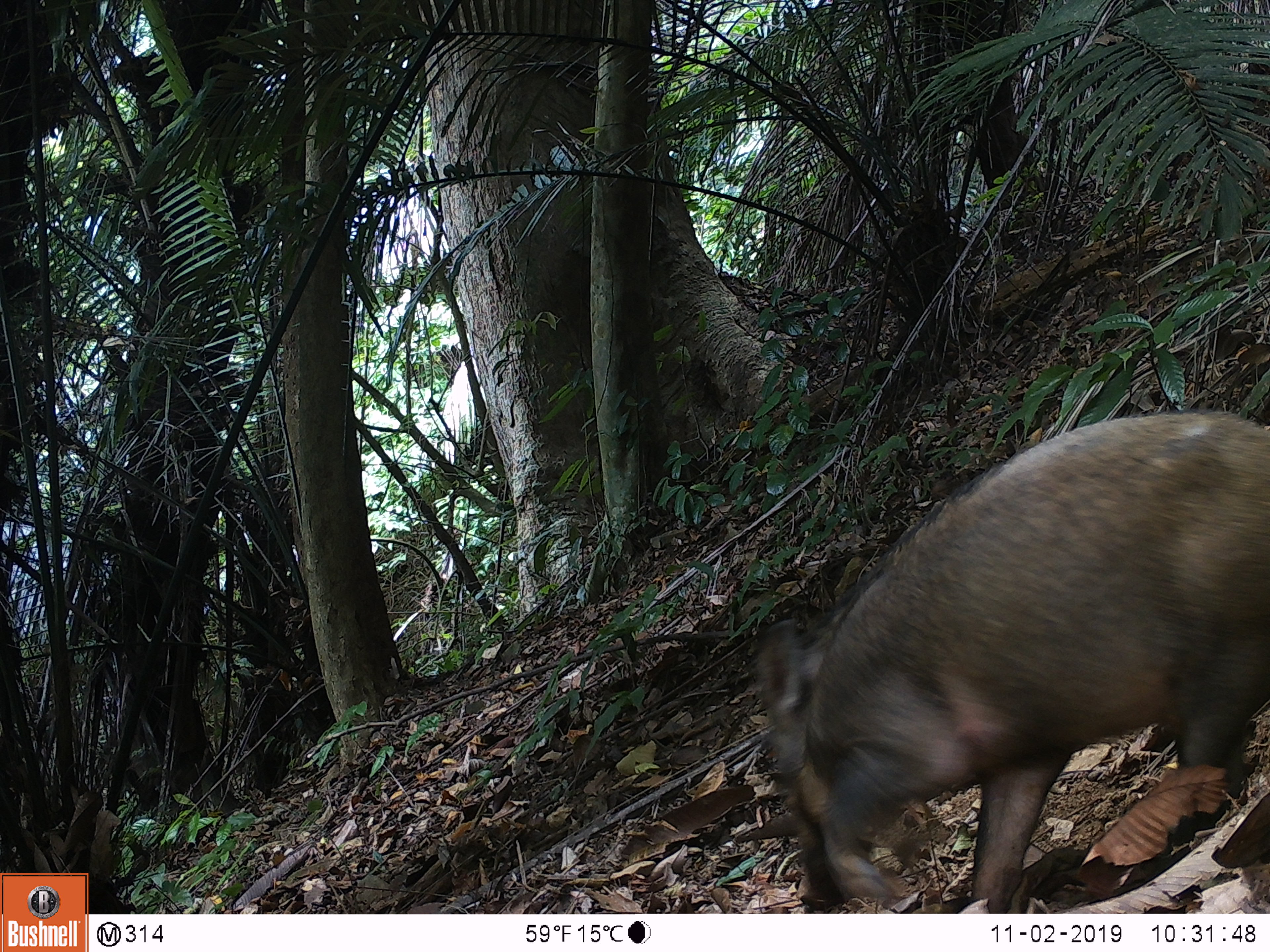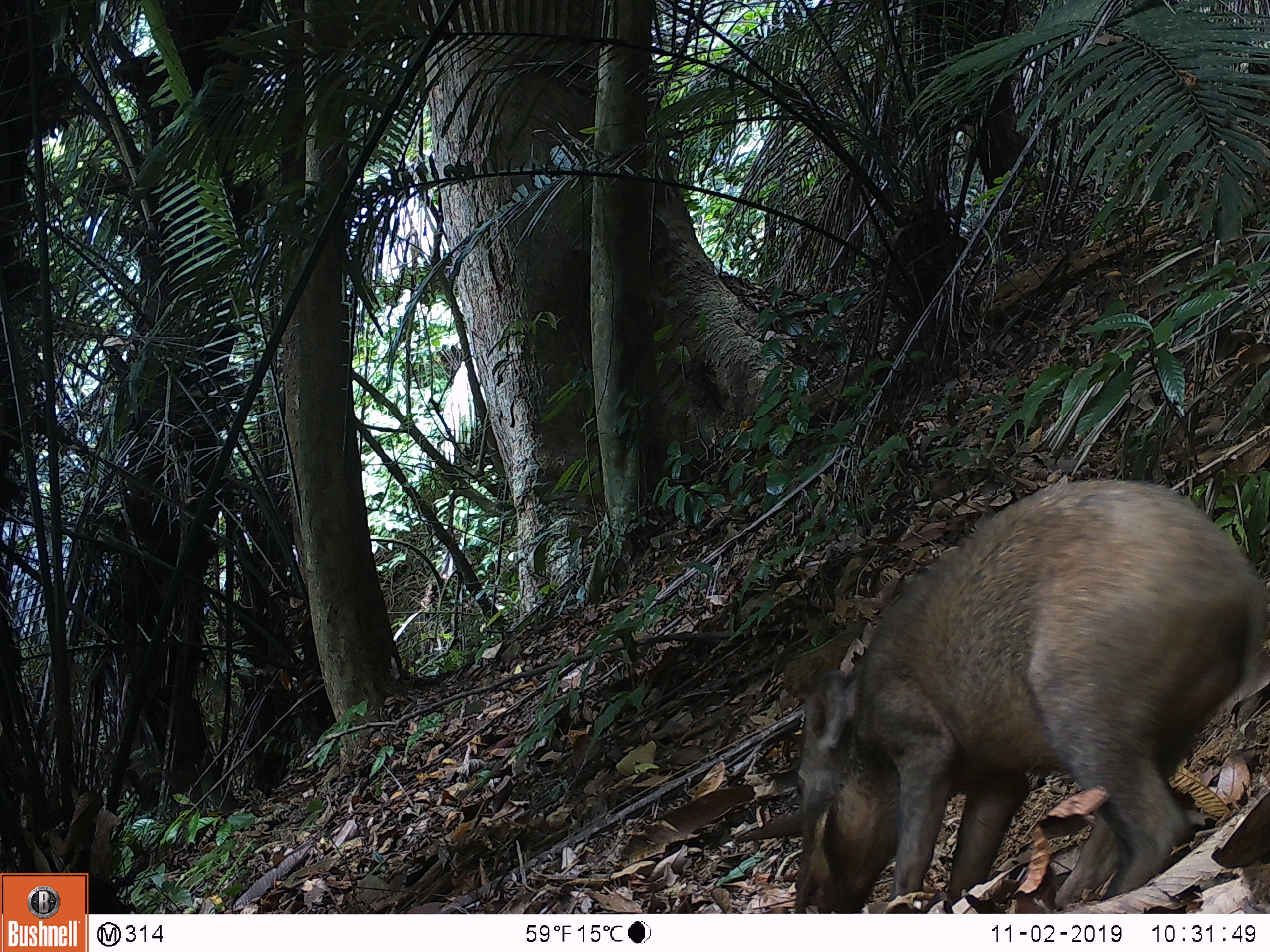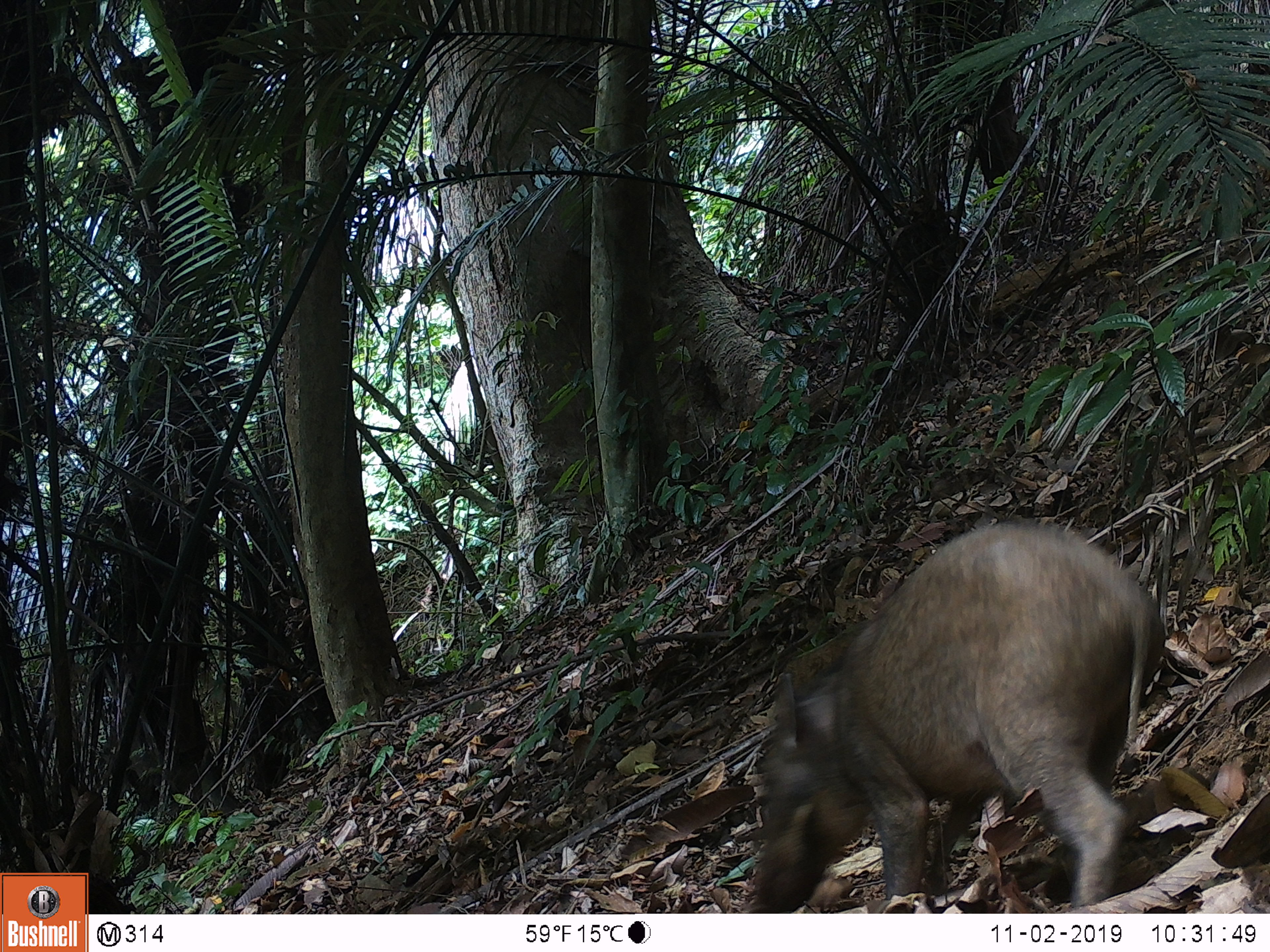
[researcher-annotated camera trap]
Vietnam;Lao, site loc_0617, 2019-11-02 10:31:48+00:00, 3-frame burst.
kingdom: Animalia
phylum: Chordata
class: Mammalia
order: Artiodactyla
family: Suidae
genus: Sus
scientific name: Sus scrofa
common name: eurasian wild pig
Eurasian wild pig (Sus scrofa). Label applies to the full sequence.